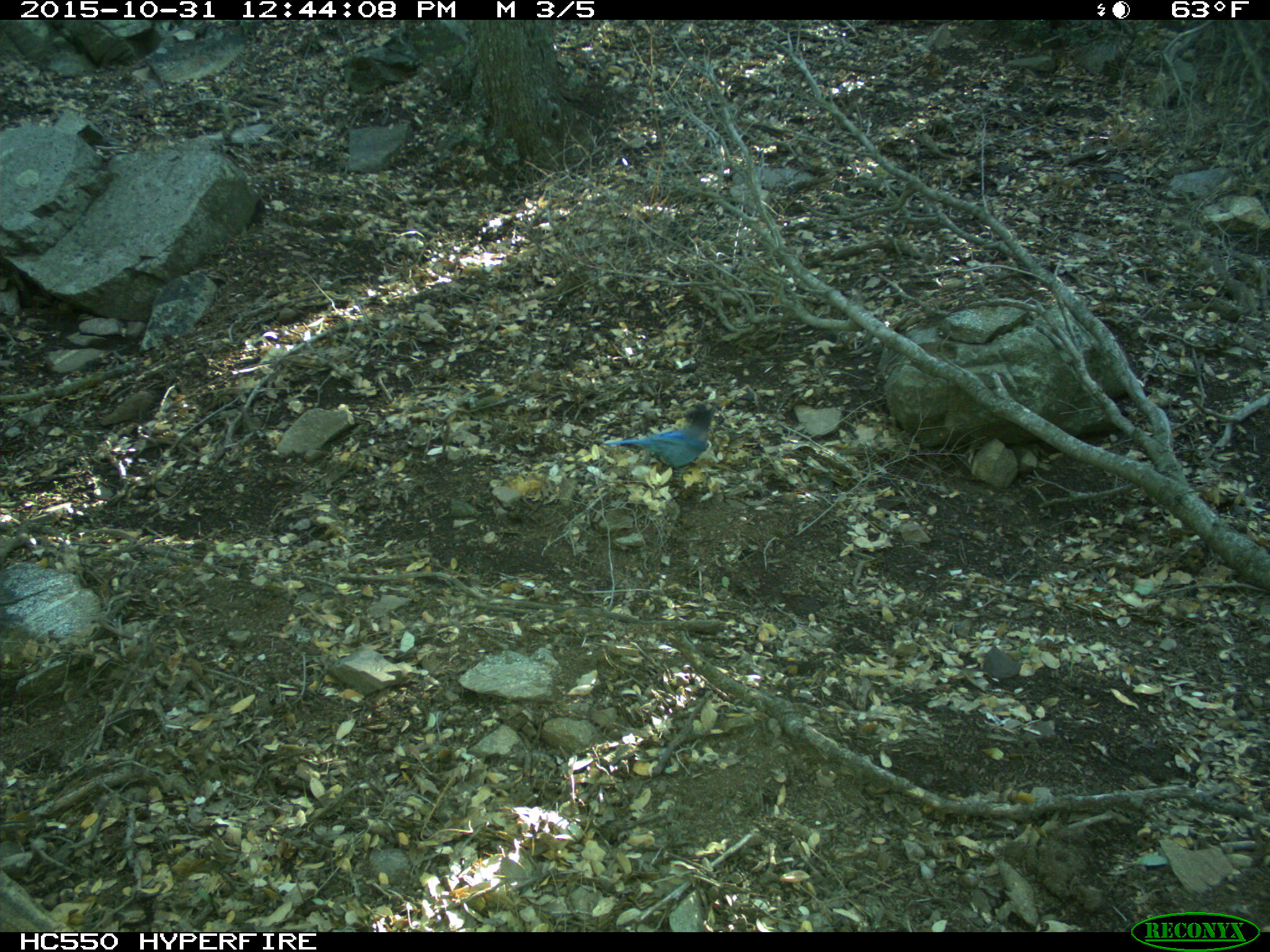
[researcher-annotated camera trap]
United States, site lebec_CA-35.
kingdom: Animalia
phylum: Chordata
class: Aves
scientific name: Aves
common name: birds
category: unidentified bird